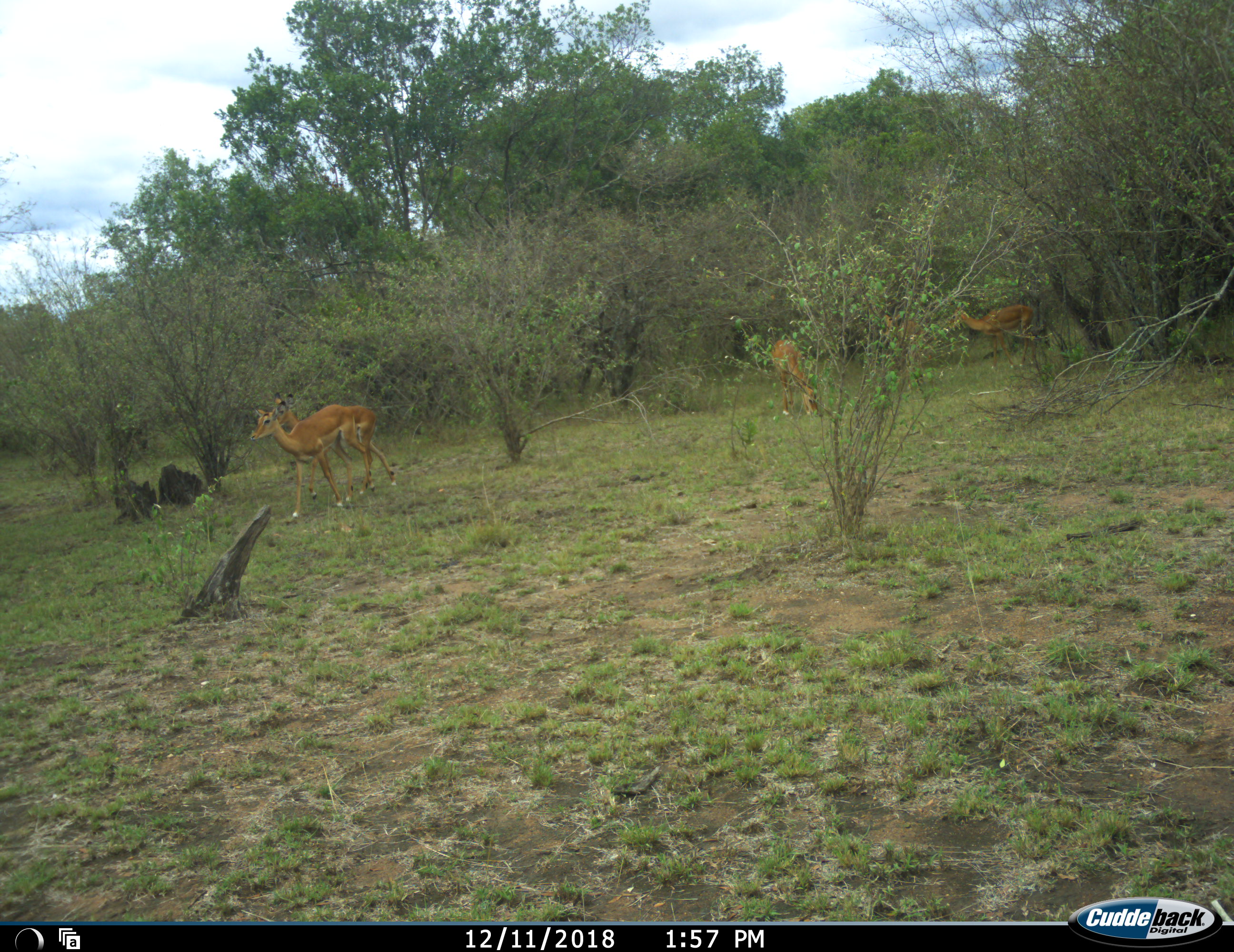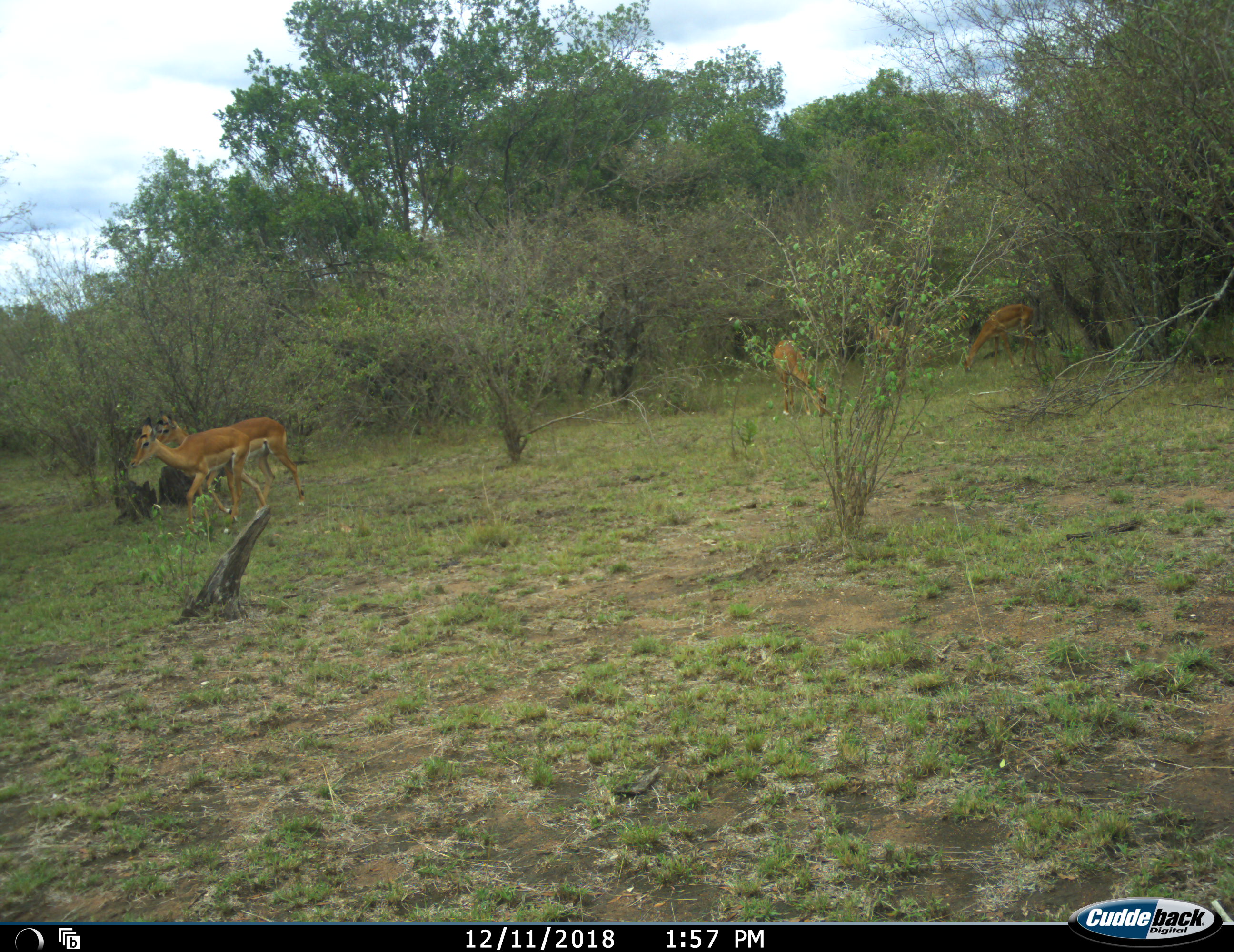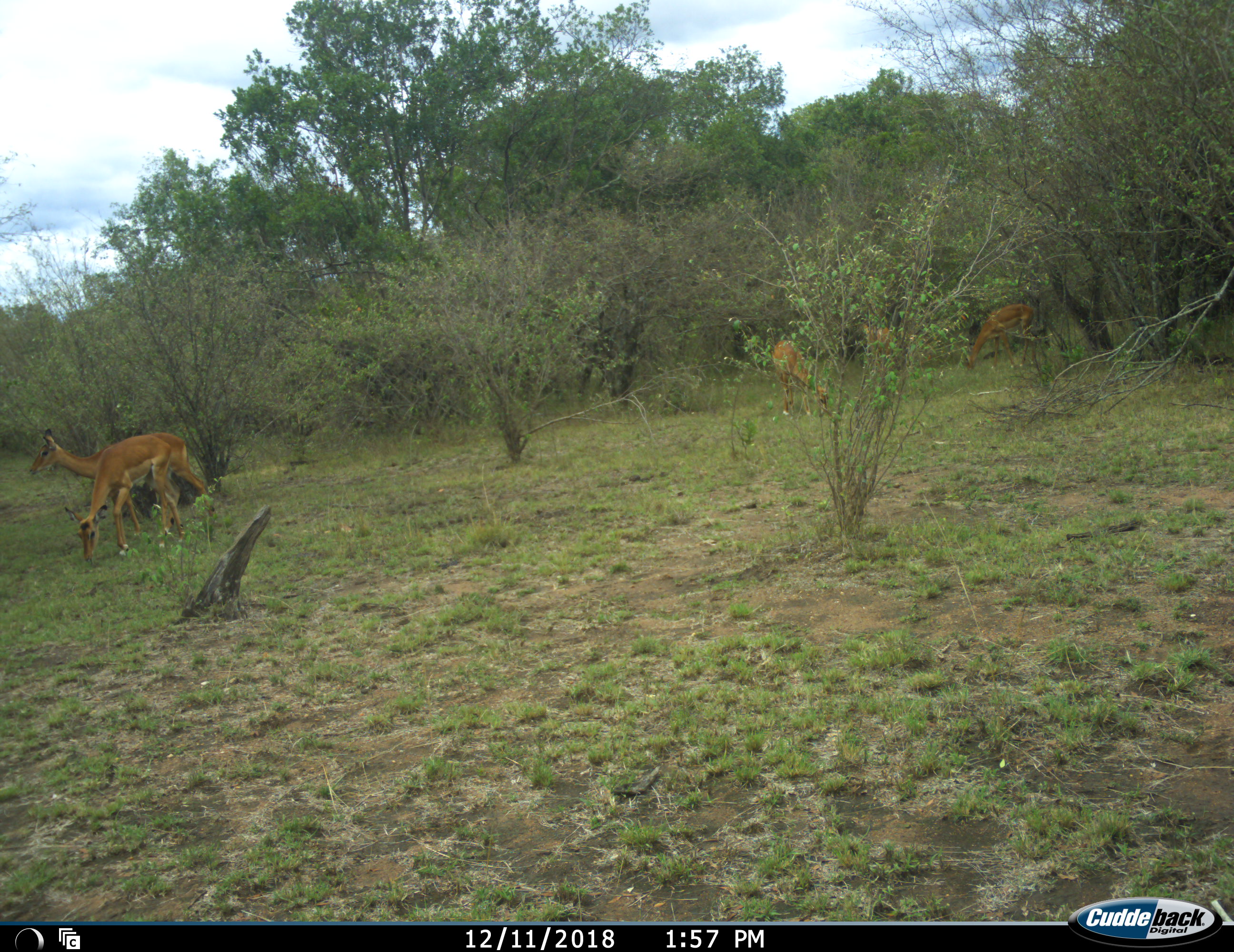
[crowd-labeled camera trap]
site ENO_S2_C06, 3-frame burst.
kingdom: Animalia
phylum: Chordata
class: Mammalia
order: Artiodactyla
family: Bovidae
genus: Aepyceros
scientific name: Aepyceros melampus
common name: impala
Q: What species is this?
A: Impala (Aepyceros melampus).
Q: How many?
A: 5.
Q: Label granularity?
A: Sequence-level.